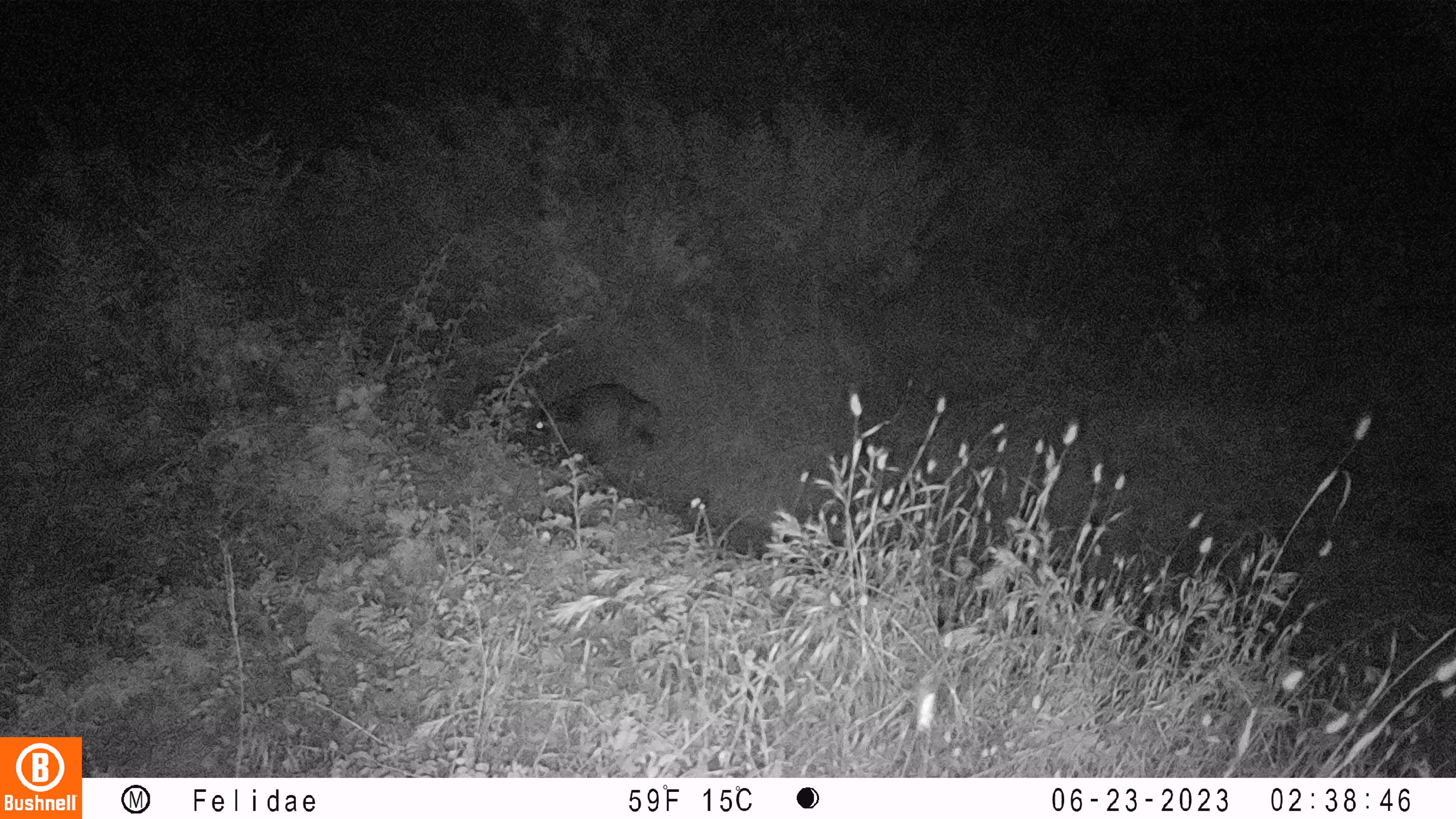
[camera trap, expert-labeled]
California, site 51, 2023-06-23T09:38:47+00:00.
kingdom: Animalia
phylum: Chordata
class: Mammalia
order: Carnivora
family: Procyonidae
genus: Procyon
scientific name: Procyon lotor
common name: raccoon